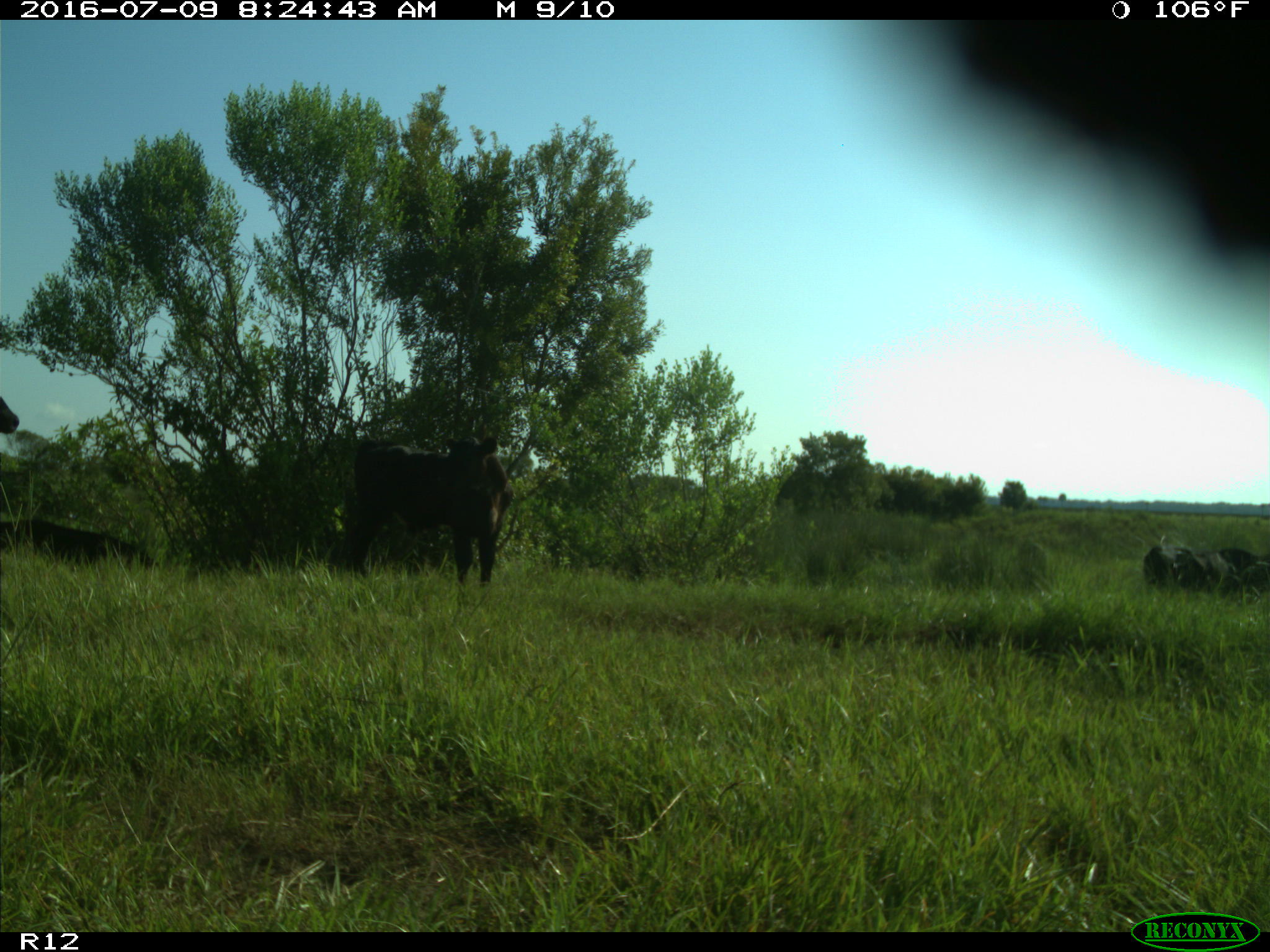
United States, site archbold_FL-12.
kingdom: Animalia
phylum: Chordata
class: Mammalia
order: Artiodactyla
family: Bovidae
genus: Bos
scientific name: Bos taurus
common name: domestic cow